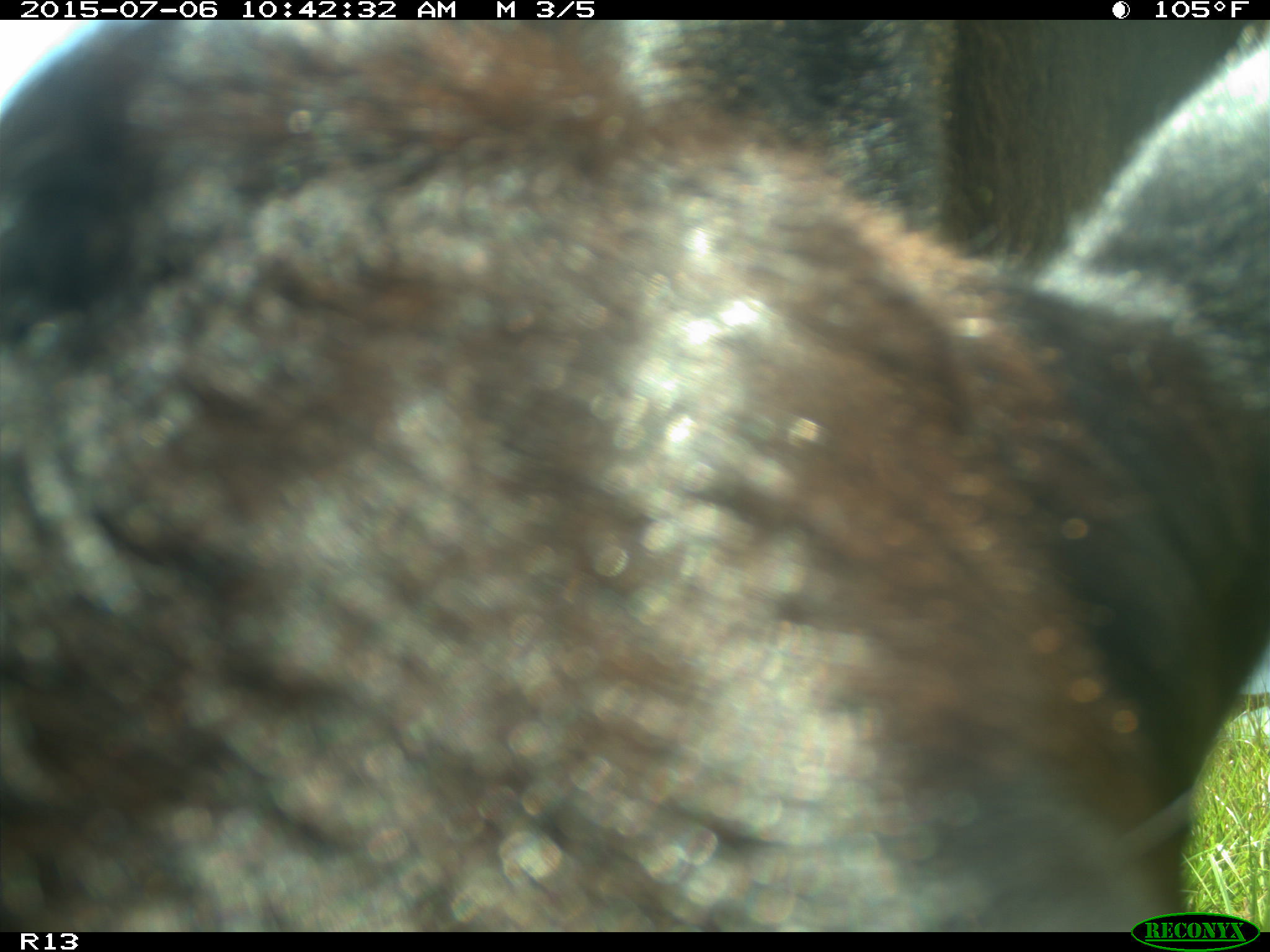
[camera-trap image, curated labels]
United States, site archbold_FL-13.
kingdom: Animalia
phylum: Chordata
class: Mammalia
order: Artiodactyla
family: Bovidae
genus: Bos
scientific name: Bos taurus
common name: domestic cow